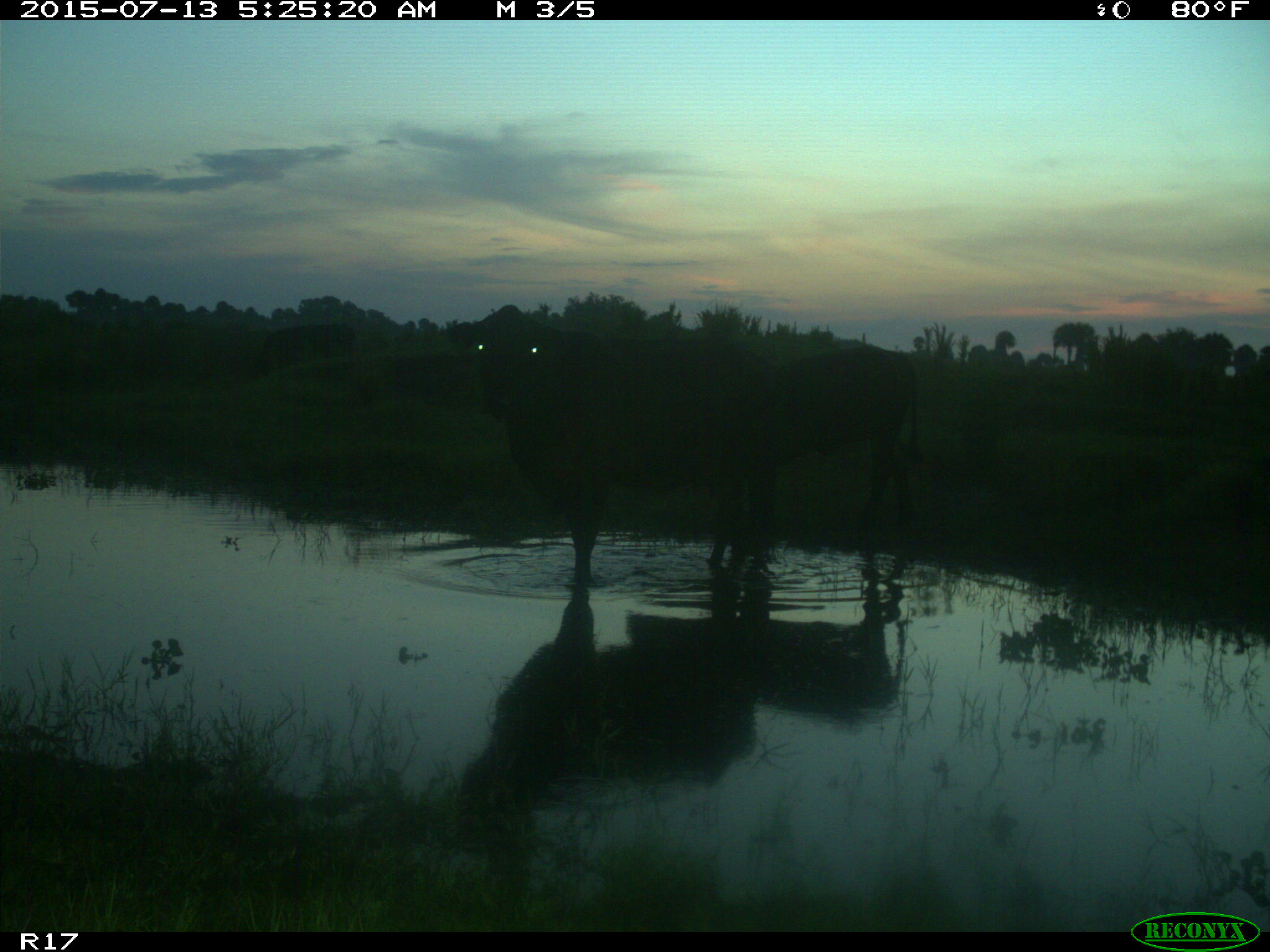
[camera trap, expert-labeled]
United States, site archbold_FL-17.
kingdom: Animalia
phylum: Chordata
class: Mammalia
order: Artiodactyla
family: Bovidae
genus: Bos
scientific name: Bos taurus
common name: domestic cow